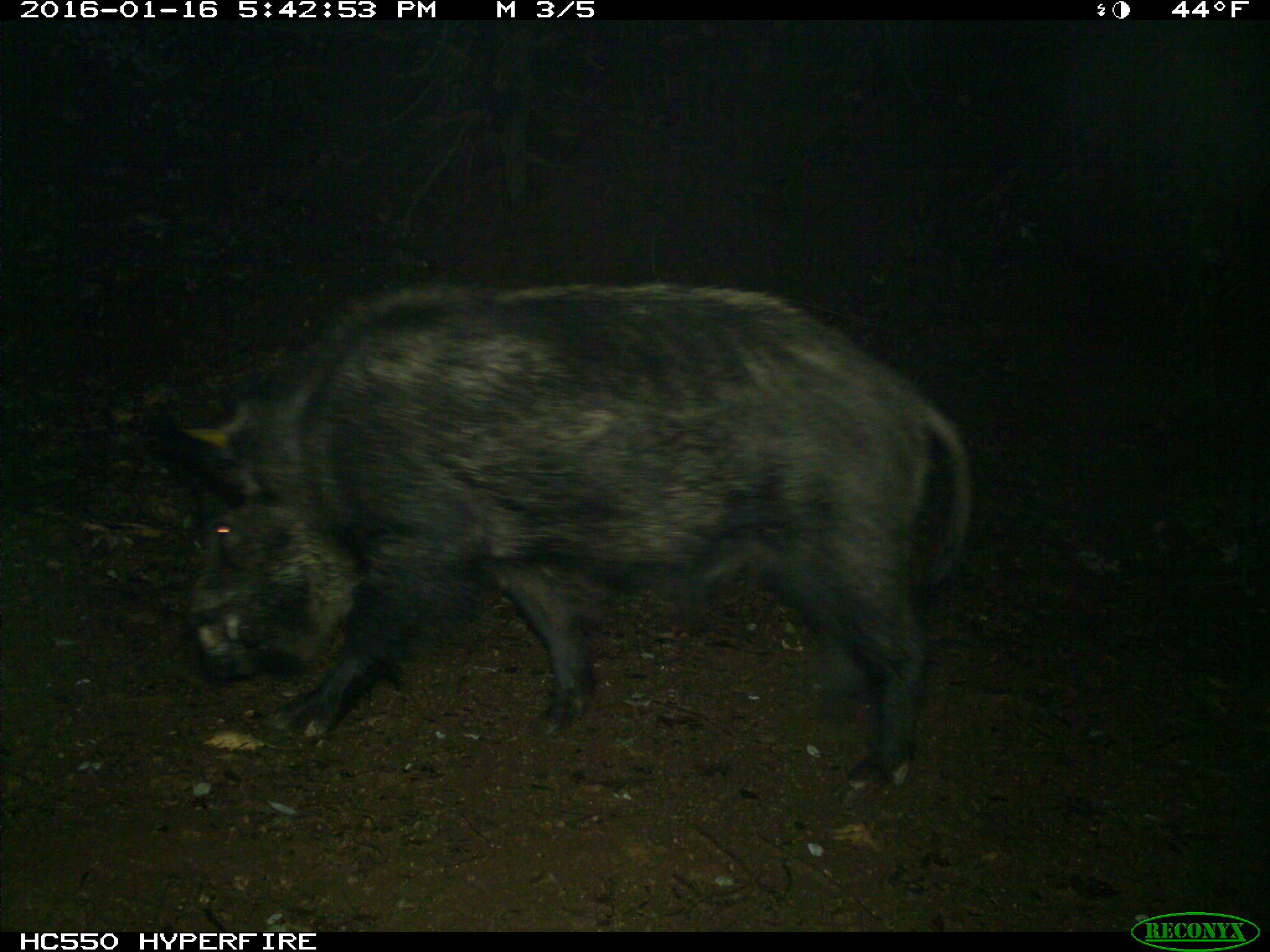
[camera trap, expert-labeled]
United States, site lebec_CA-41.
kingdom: Animalia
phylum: Chordata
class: Mammalia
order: Artiodactyla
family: Suidae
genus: Sus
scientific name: Sus scrofa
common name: wild boar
Sus scrofa (wild boar).